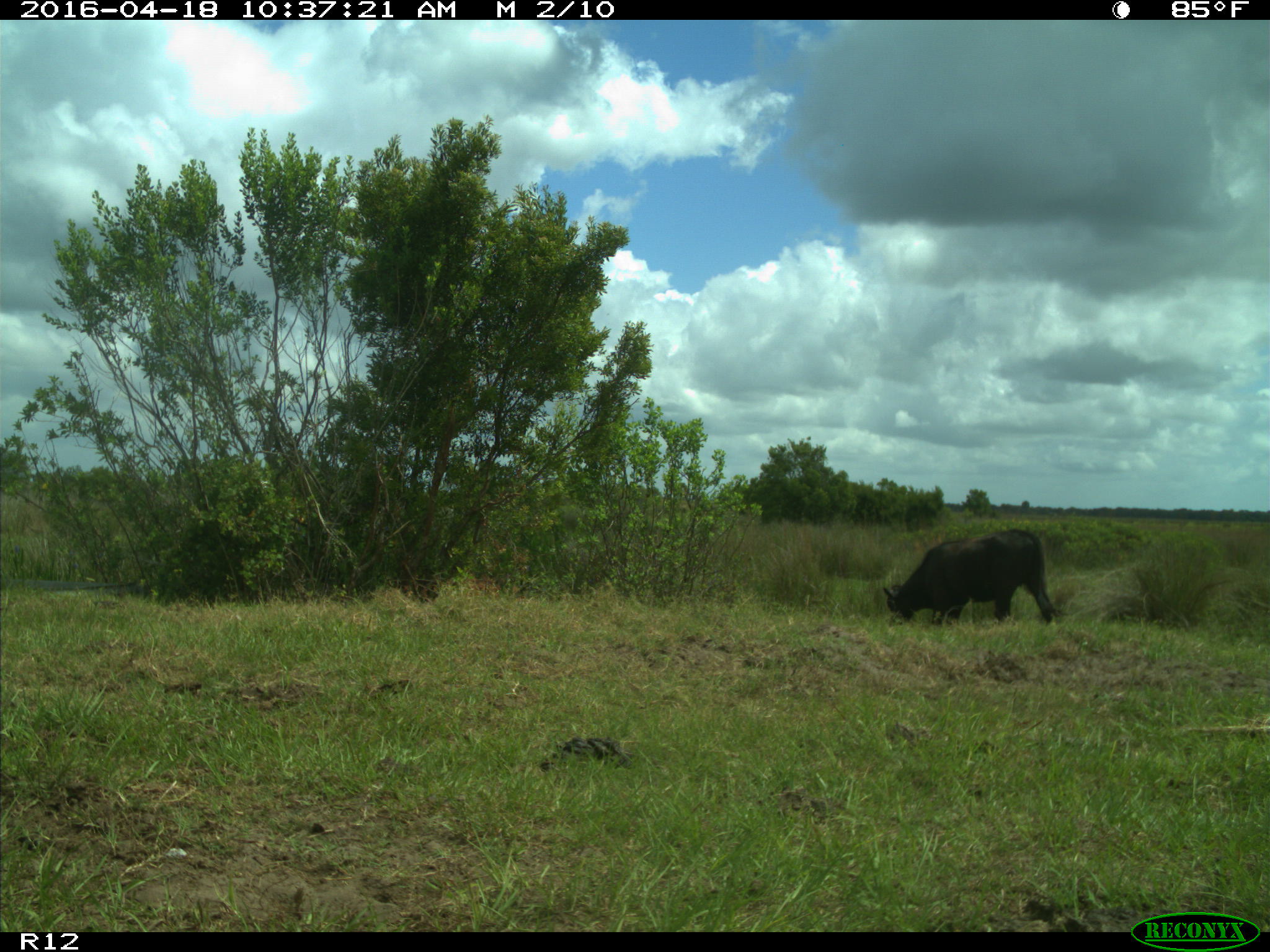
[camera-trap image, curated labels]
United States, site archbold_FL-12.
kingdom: Animalia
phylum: Chordata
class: Mammalia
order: Artiodactyla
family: Bovidae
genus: Bos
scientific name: Bos taurus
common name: domestic cow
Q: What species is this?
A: Bos taurus (domestic cow).